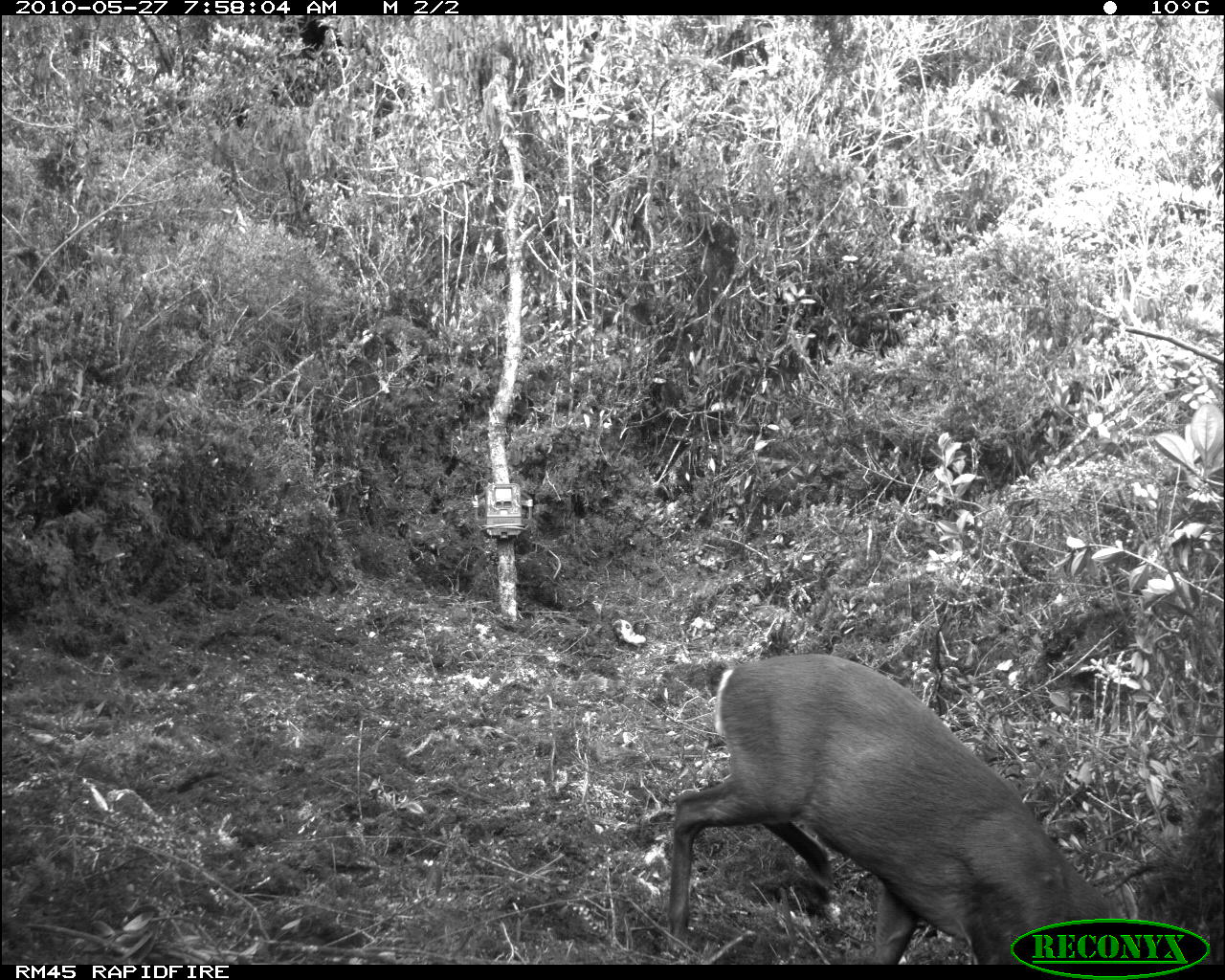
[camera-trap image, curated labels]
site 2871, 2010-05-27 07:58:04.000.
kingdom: Animalia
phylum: Chordata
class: Mammalia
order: Artiodactyla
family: Cervidae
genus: Muntiacus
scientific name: Muntiacus muntjak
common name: southern red muntjac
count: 1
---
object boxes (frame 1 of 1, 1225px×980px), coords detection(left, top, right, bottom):
muntiacus muntjak: detection(666, 652, 1159, 965)